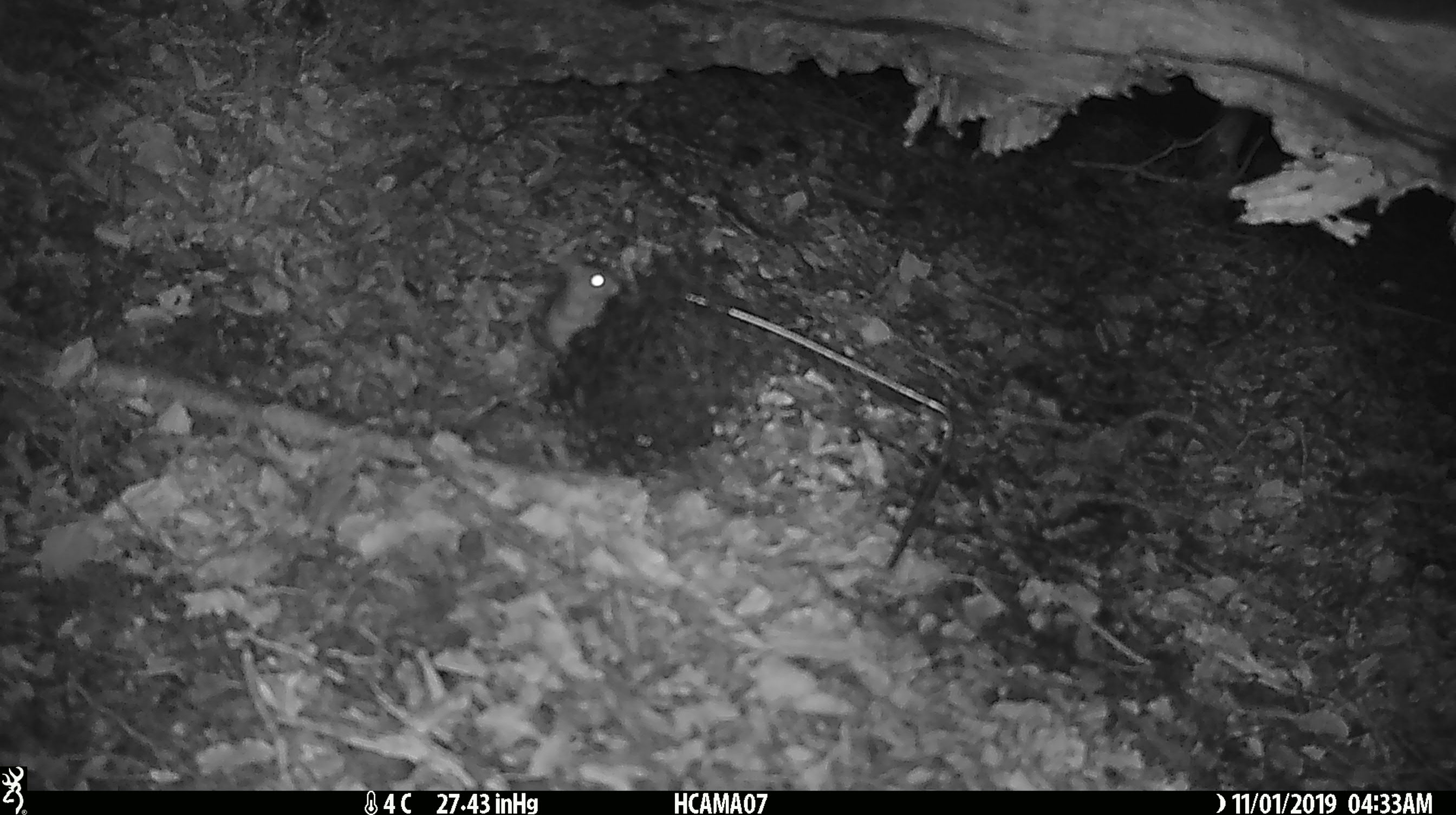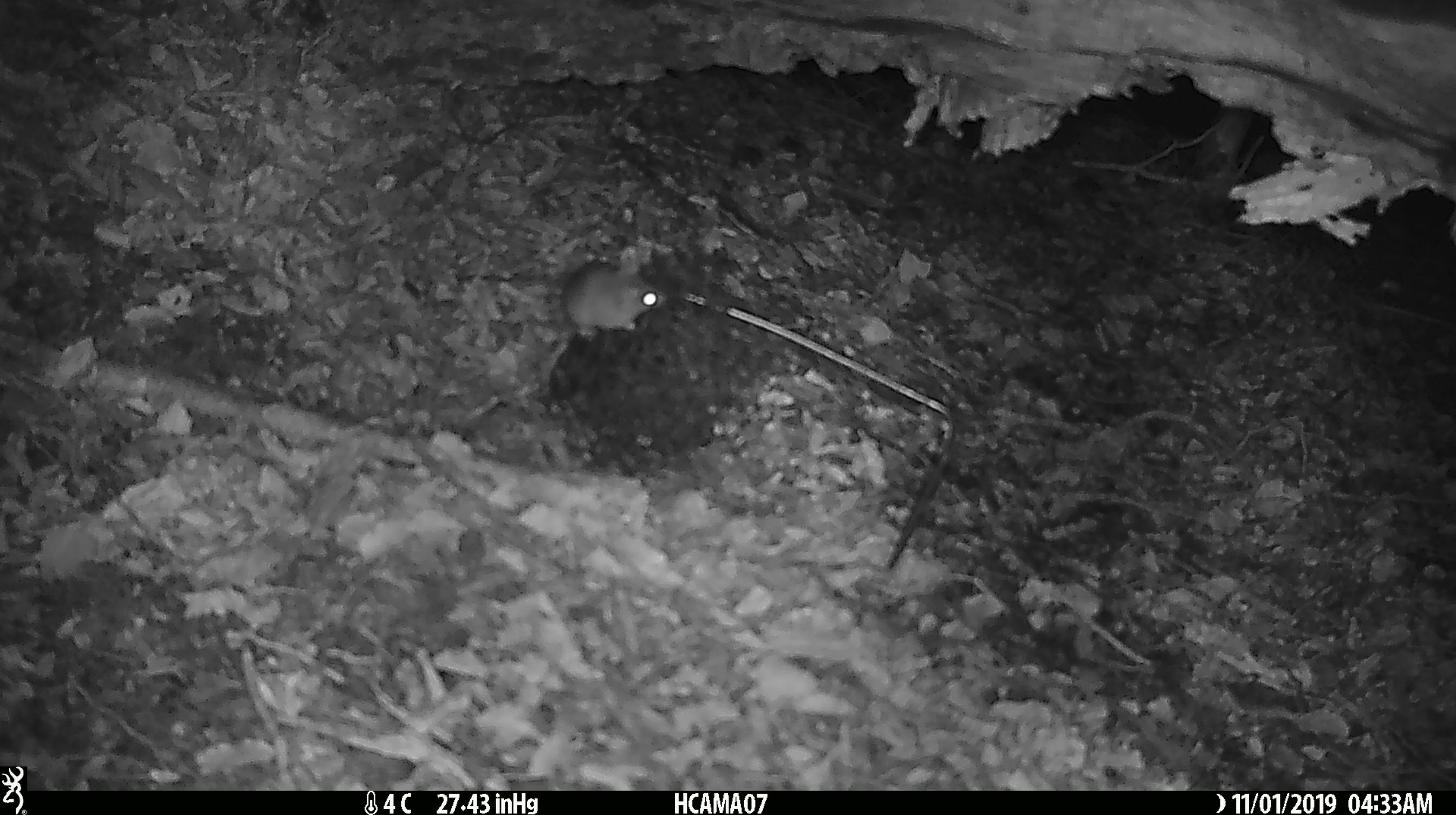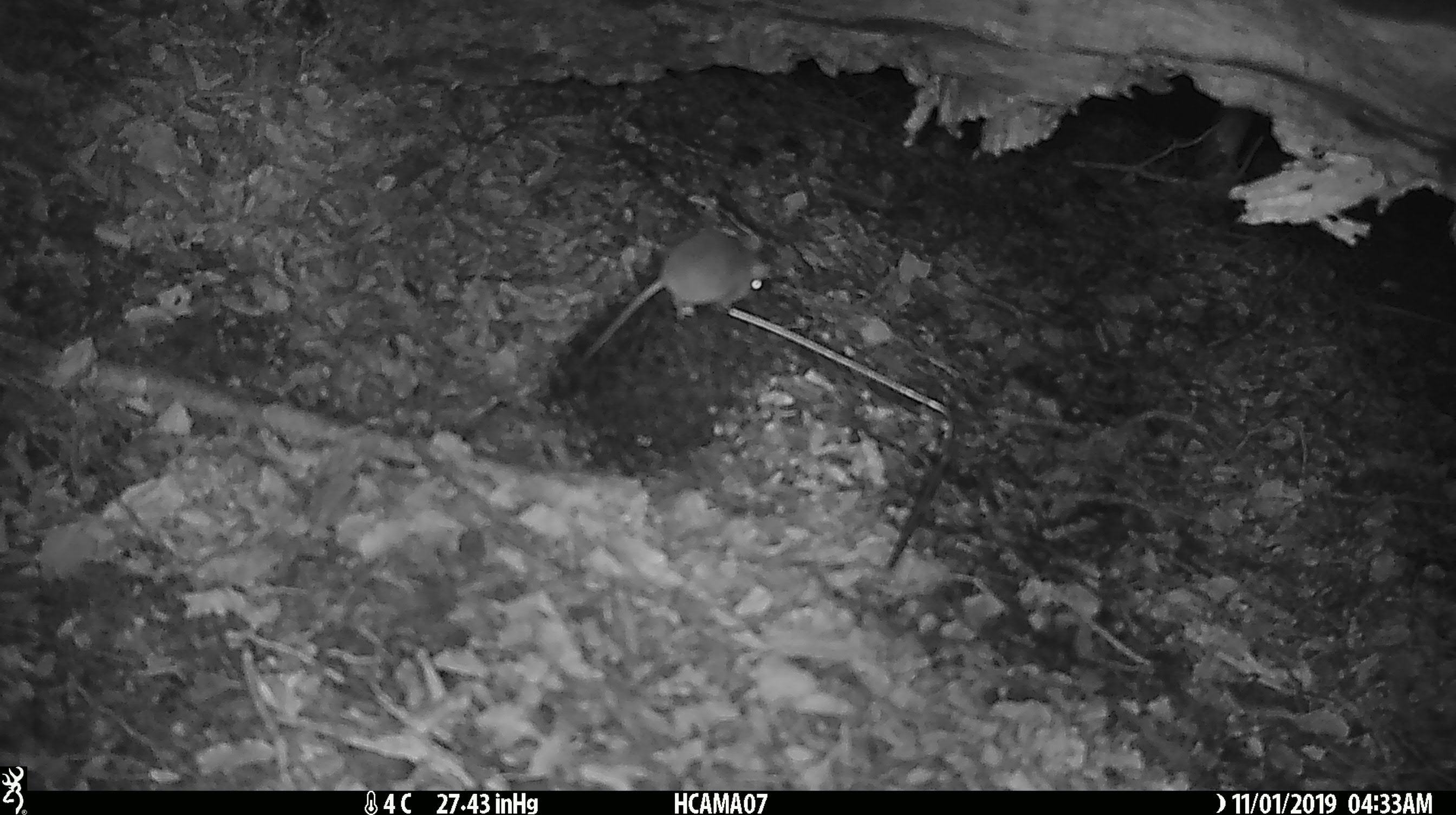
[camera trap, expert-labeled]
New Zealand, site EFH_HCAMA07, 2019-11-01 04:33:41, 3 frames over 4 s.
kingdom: Animalia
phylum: Chordata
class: Mammalia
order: Rodentia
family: Muridae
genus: Mus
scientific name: Mus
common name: mouse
Mouse (Mus).